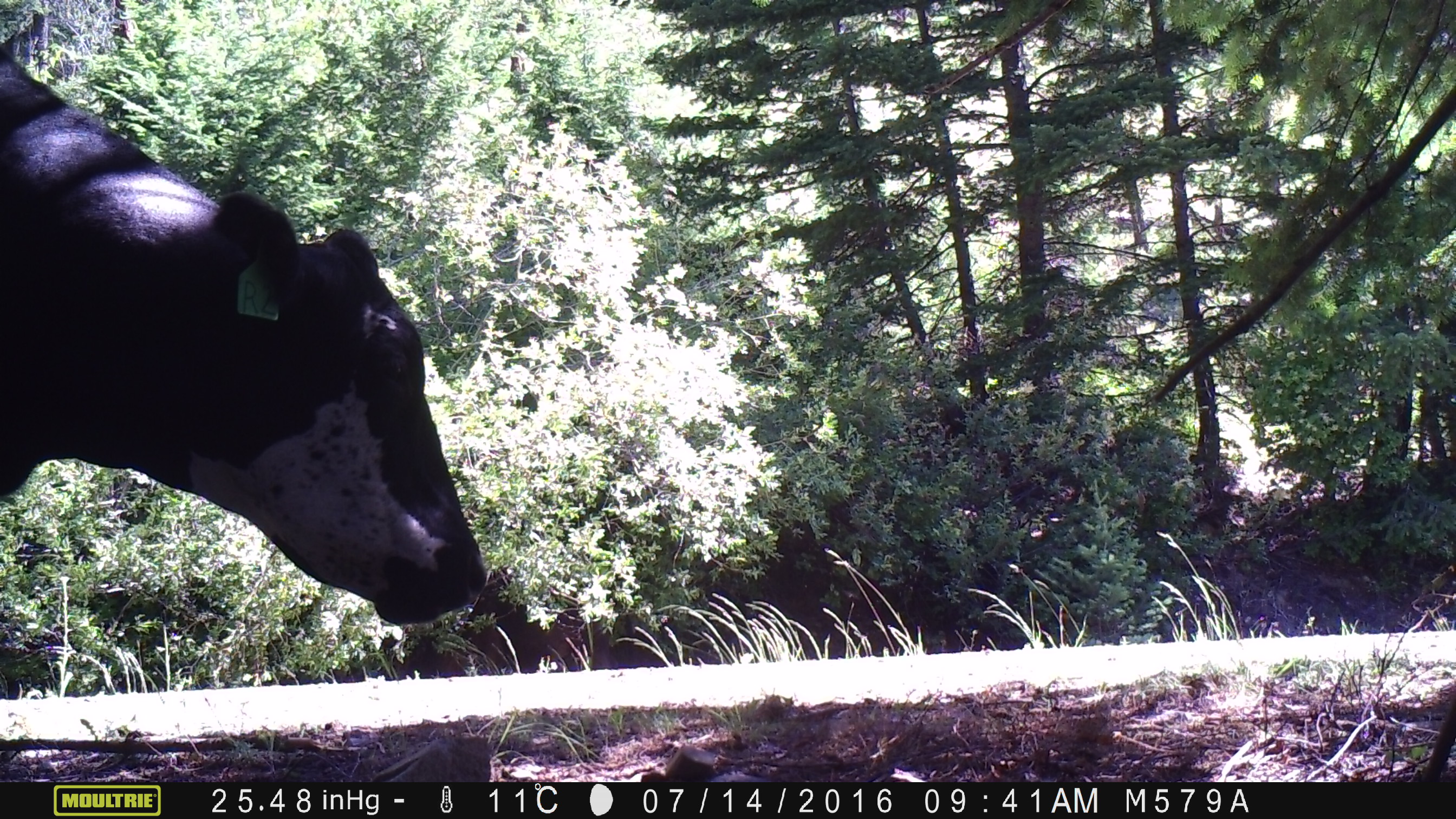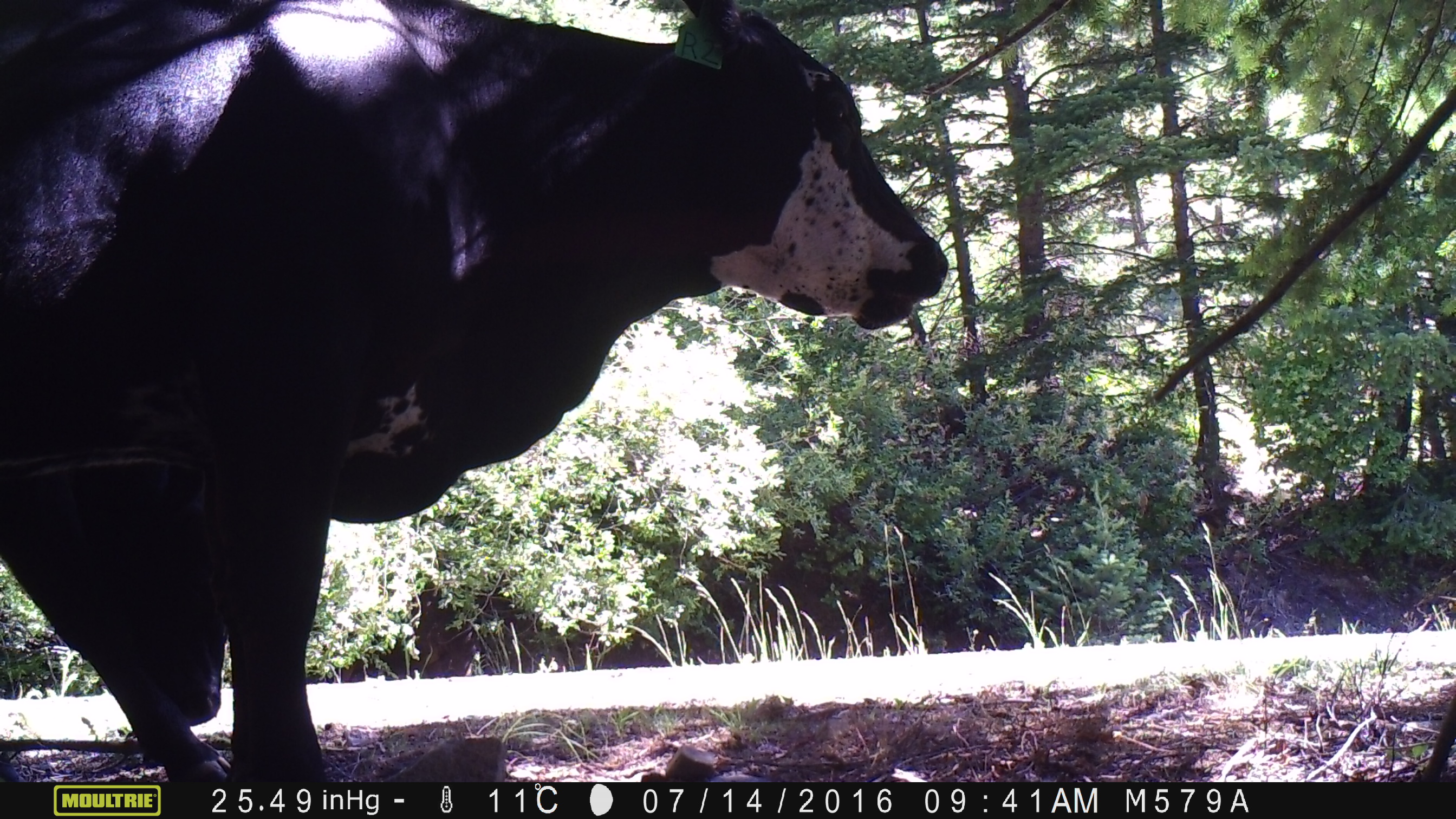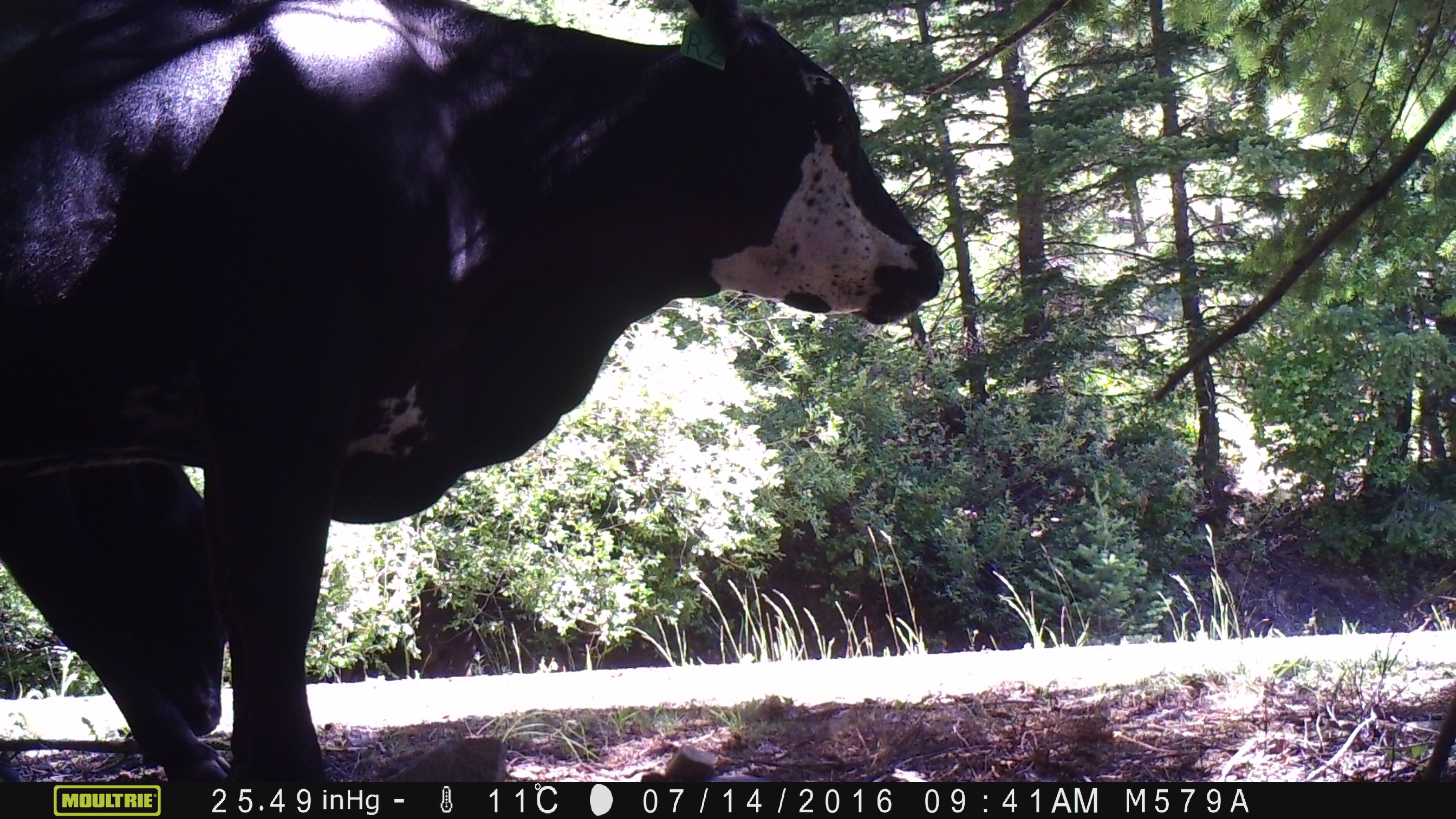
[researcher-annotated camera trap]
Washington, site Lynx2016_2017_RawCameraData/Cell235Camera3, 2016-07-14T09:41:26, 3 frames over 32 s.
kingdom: Animalia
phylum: Chordata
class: Mammalia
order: Artiodactyla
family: Bovidae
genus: Bos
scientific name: Bos taurus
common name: domestic cattle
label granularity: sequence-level